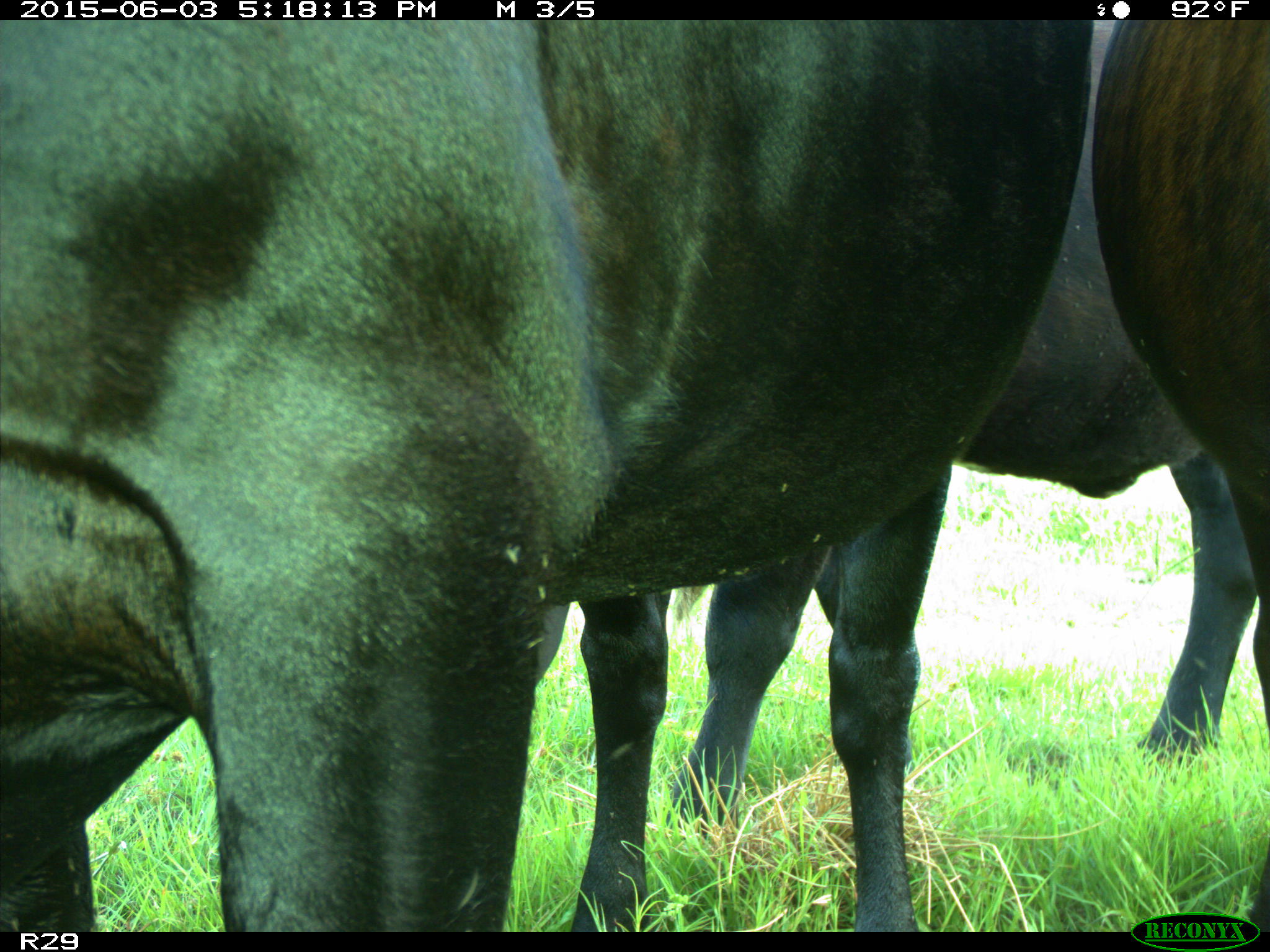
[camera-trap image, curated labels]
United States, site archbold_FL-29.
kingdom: Animalia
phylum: Chordata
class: Mammalia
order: Artiodactyla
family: Bovidae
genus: Bos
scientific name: Bos taurus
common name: domestic cow